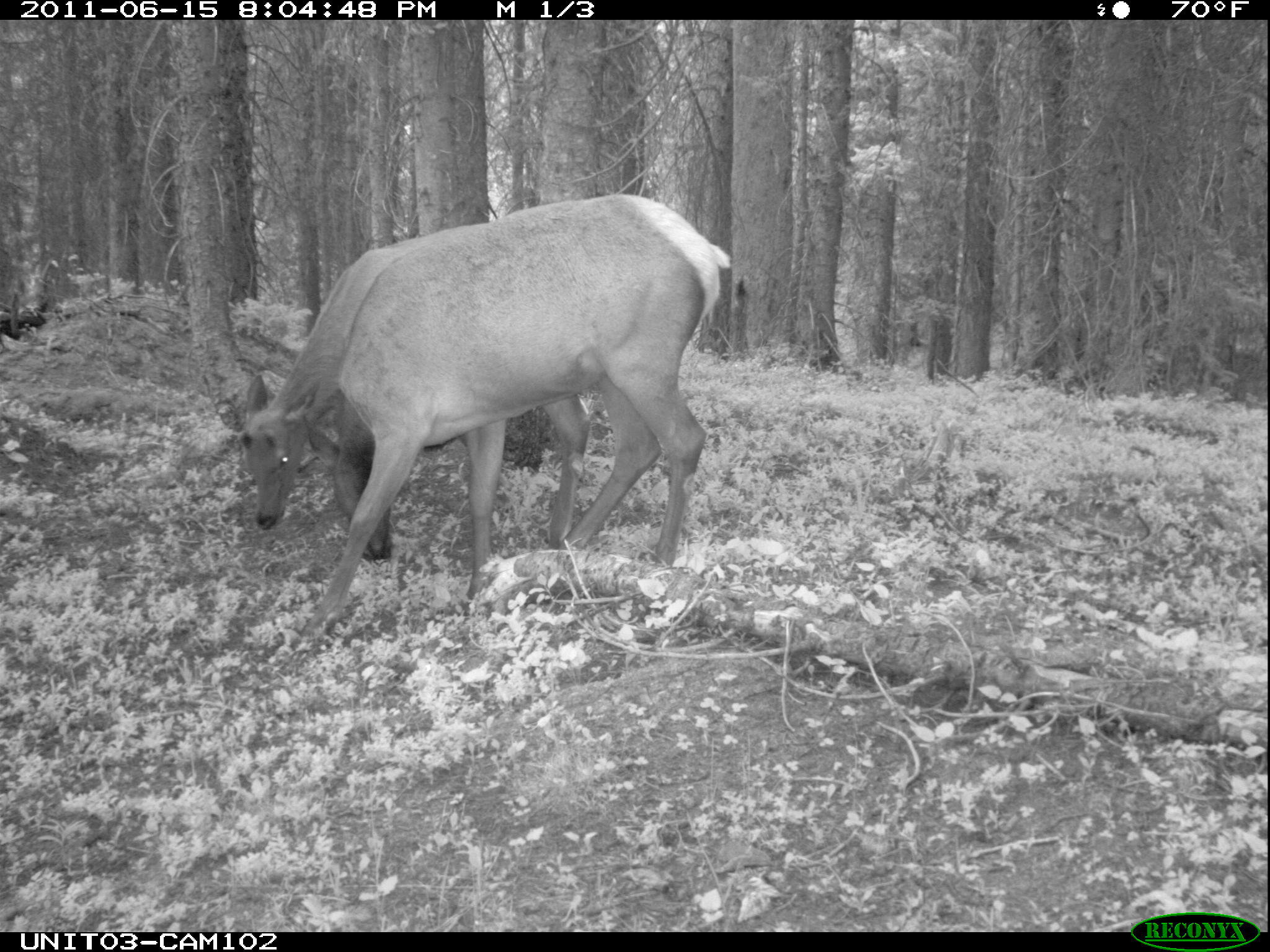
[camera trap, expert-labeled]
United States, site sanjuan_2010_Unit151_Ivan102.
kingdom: Animalia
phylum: Chordata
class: Mammalia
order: Artiodactyla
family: Cervidae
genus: Cervus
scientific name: Cervus elaphus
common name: red deer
Cervus elaphus (red deer).